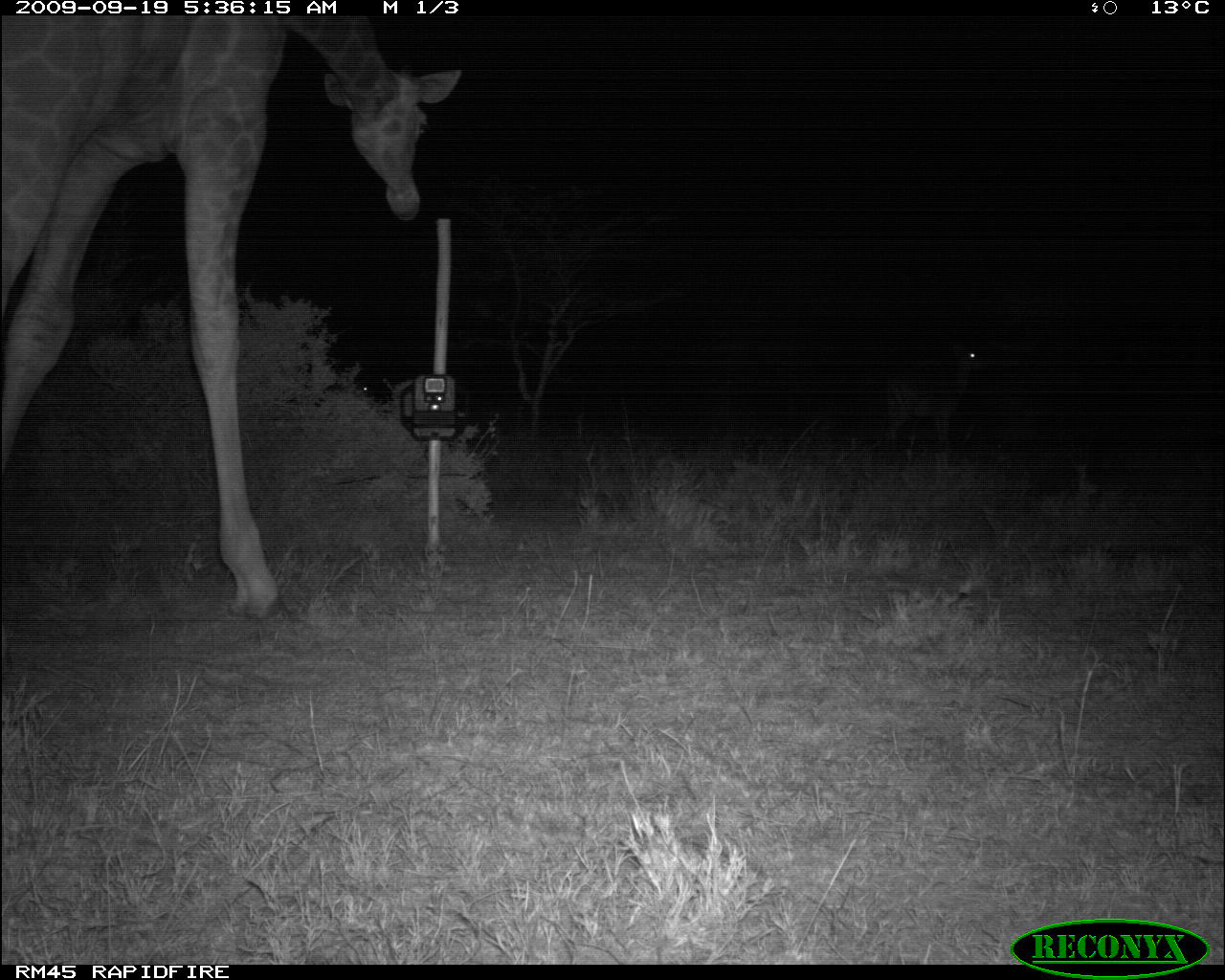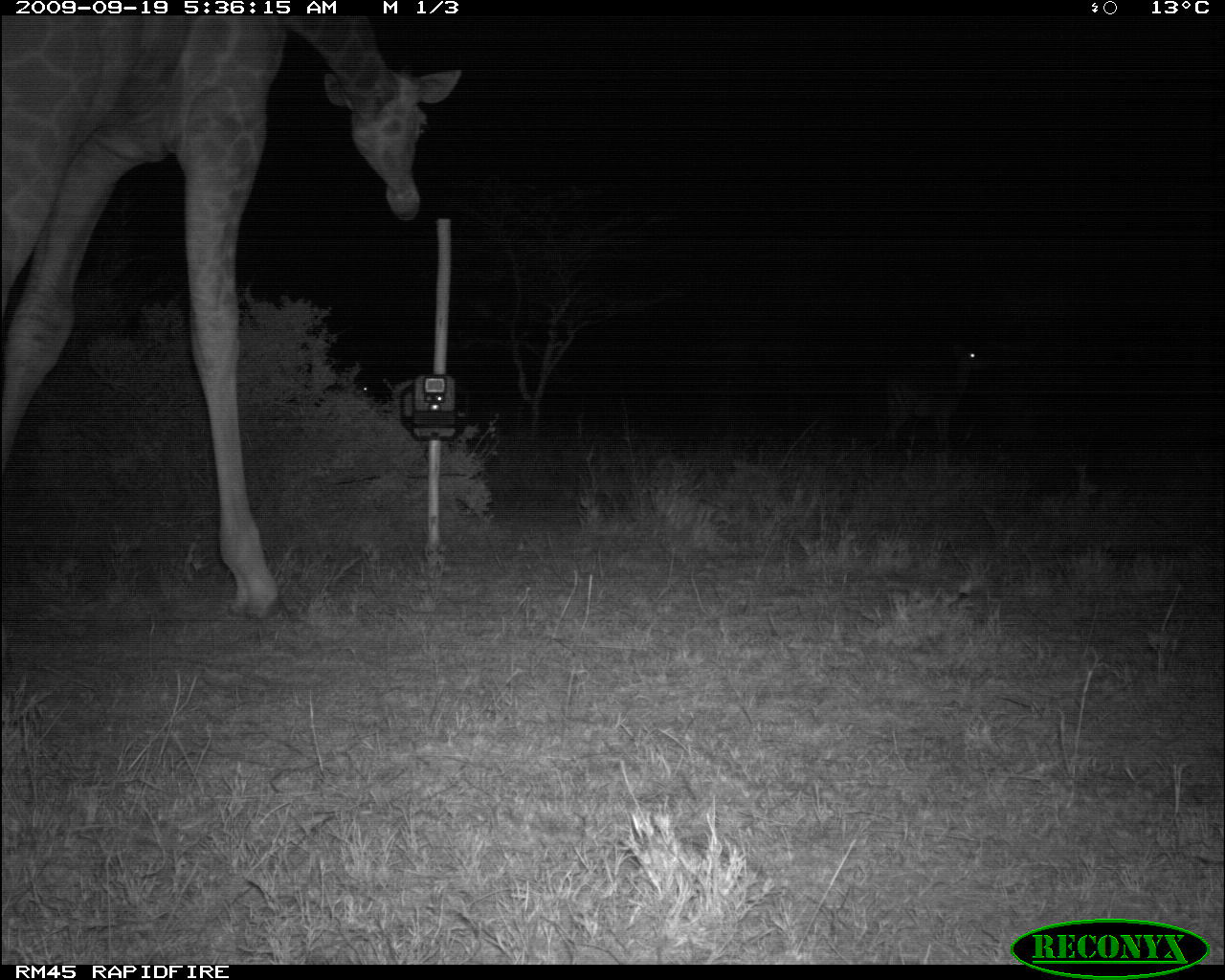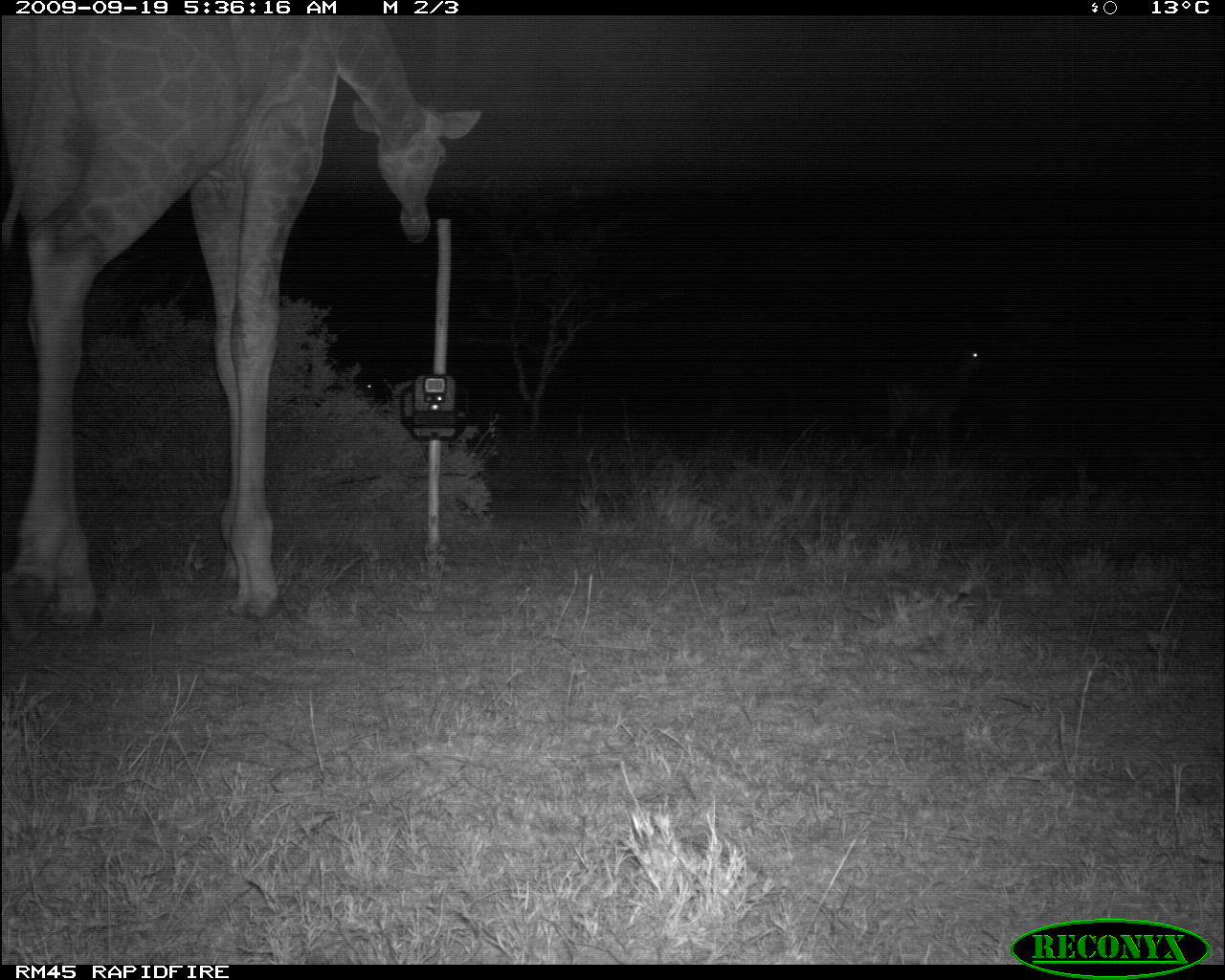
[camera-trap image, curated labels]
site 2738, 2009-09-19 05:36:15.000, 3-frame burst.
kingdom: Animalia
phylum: Chordata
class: Mammalia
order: Artiodactyla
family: Bovidae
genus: Aepyceros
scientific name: Aepyceros melampus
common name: impala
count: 1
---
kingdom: Animalia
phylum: Chordata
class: Mammalia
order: Artiodactyla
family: Giraffidae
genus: Giraffa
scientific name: Giraffa camelopardalis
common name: giraffe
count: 1